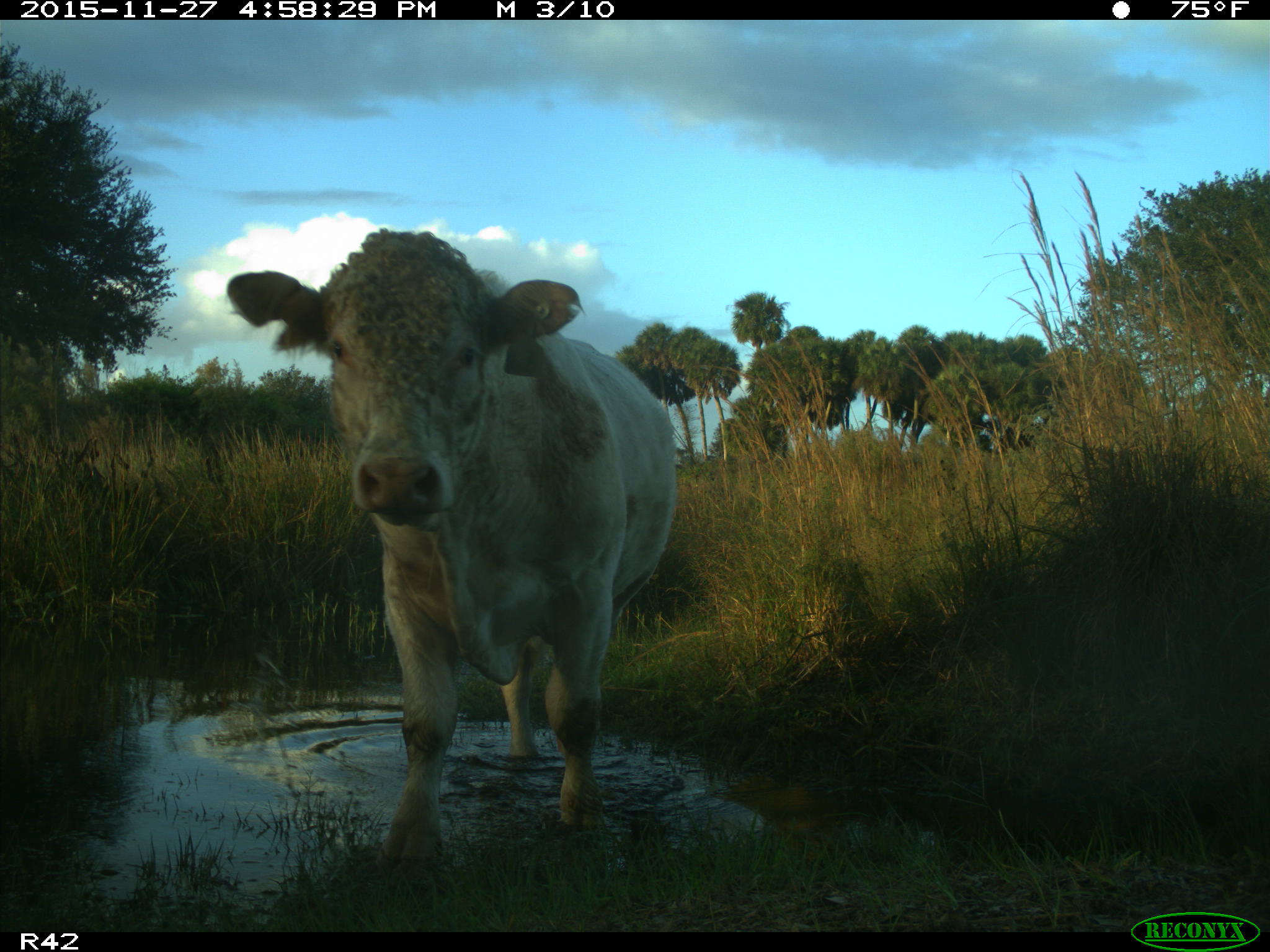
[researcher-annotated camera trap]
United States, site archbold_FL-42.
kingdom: Animalia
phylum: Chordata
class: Mammalia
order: Artiodactyla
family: Bovidae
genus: Bos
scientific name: Bos taurus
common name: domestic cow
Bos taurus (domestic cow).